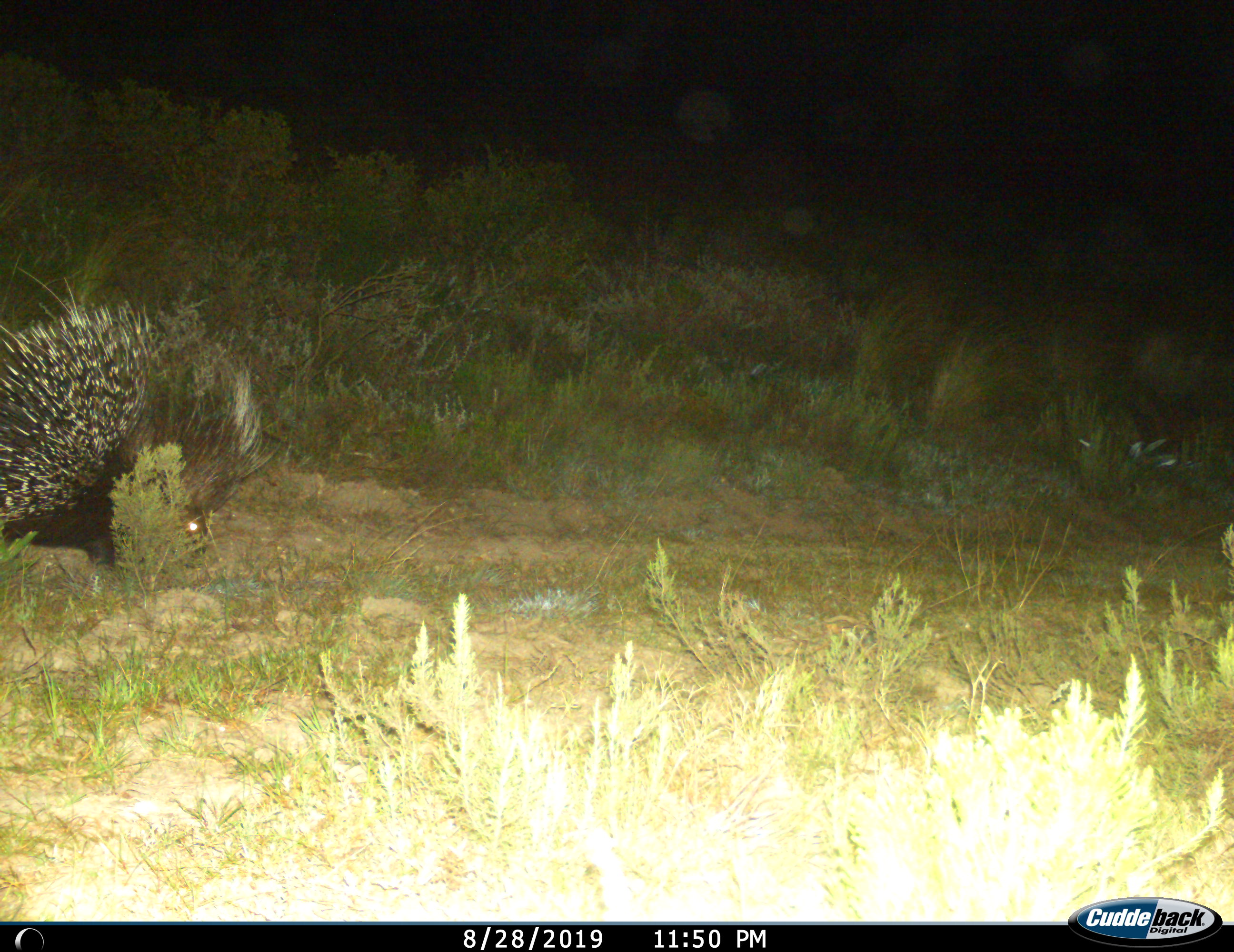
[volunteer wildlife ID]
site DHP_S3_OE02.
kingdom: Animalia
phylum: Chordata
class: Mammalia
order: Rodentia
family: Hystricidae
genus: Hystrix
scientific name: Hystrix cristata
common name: crested porcupine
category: porcupine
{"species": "porcupine (crested porcupine) (Hystrix cristata)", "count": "1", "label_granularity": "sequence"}